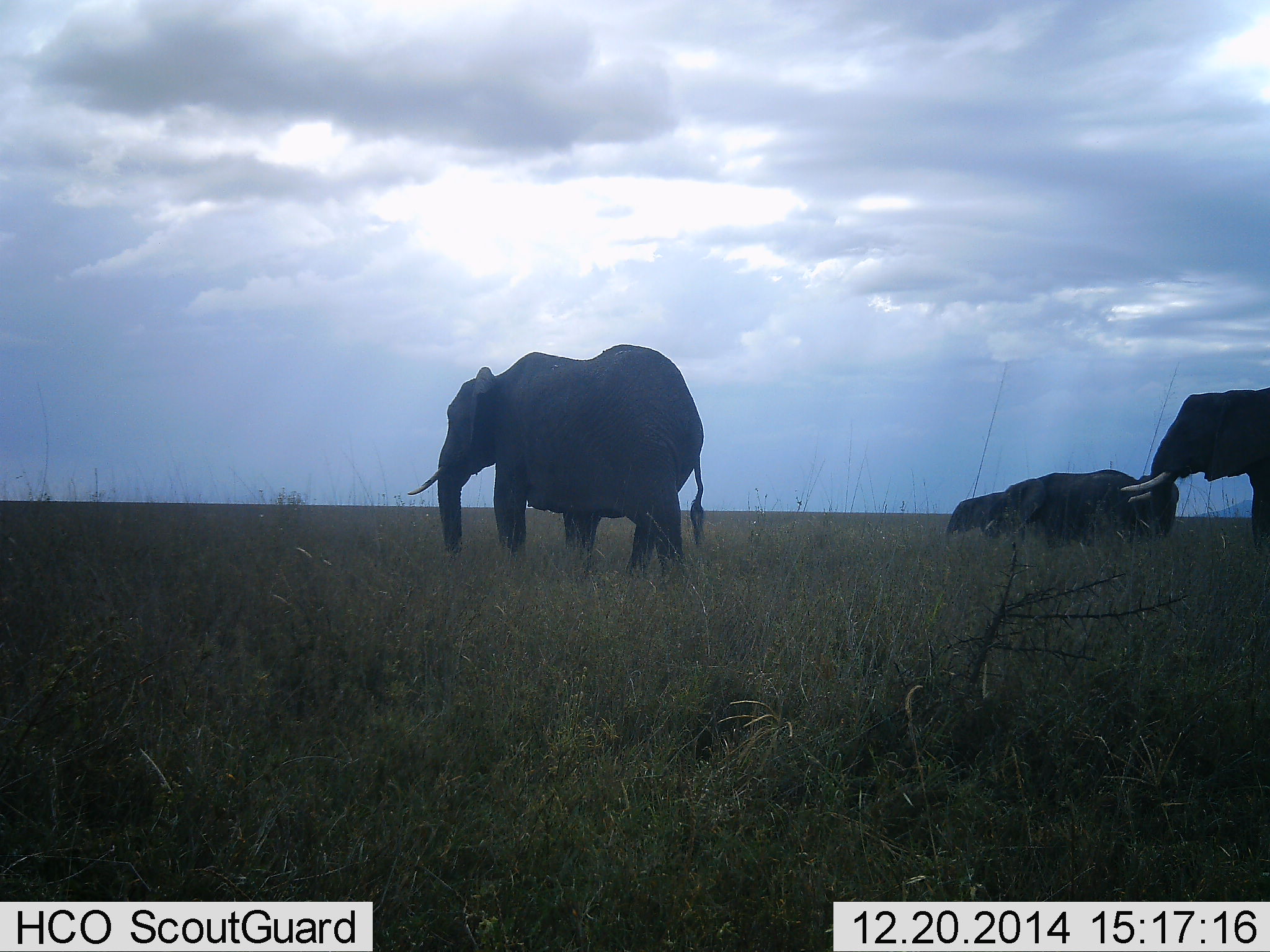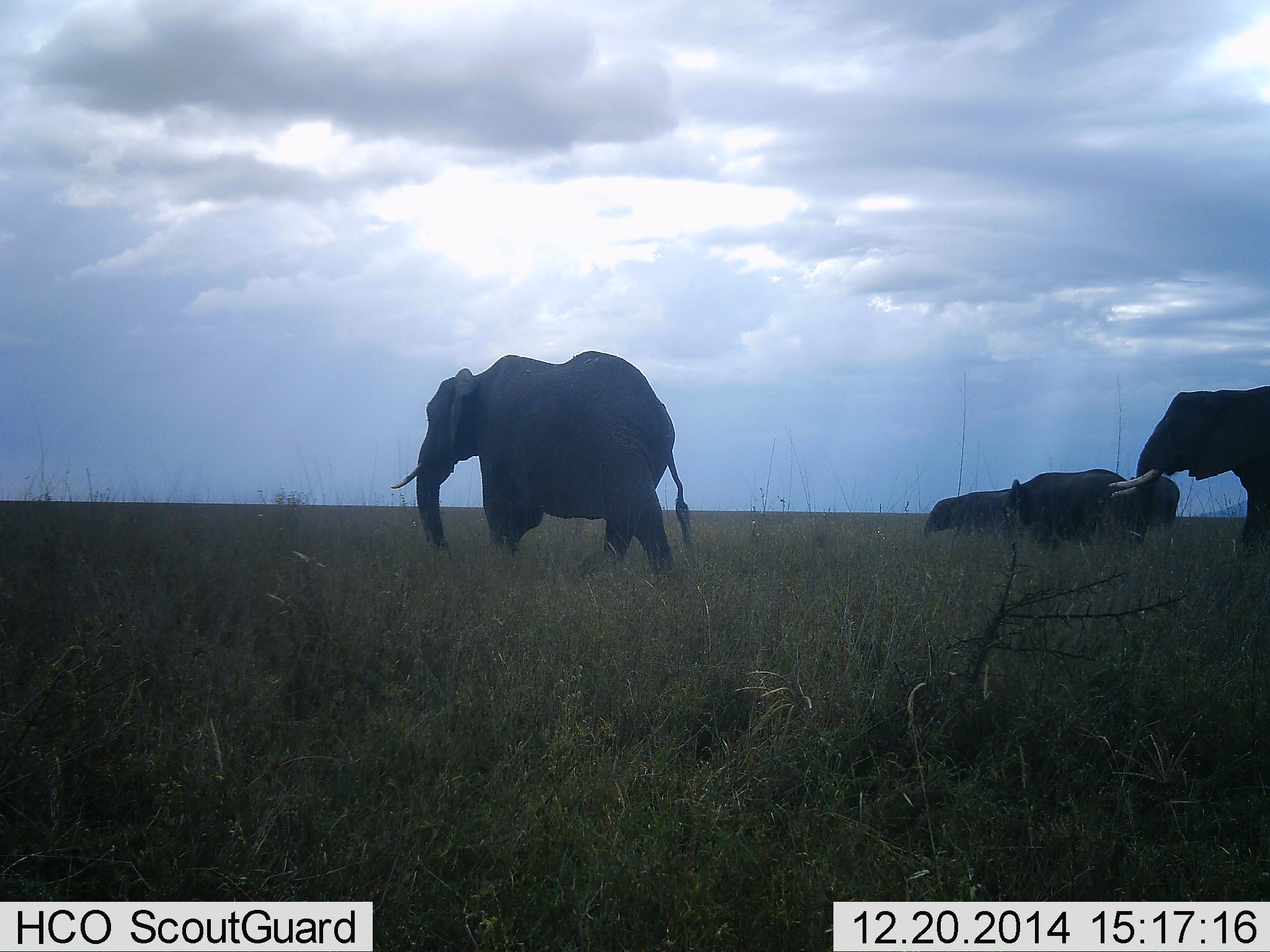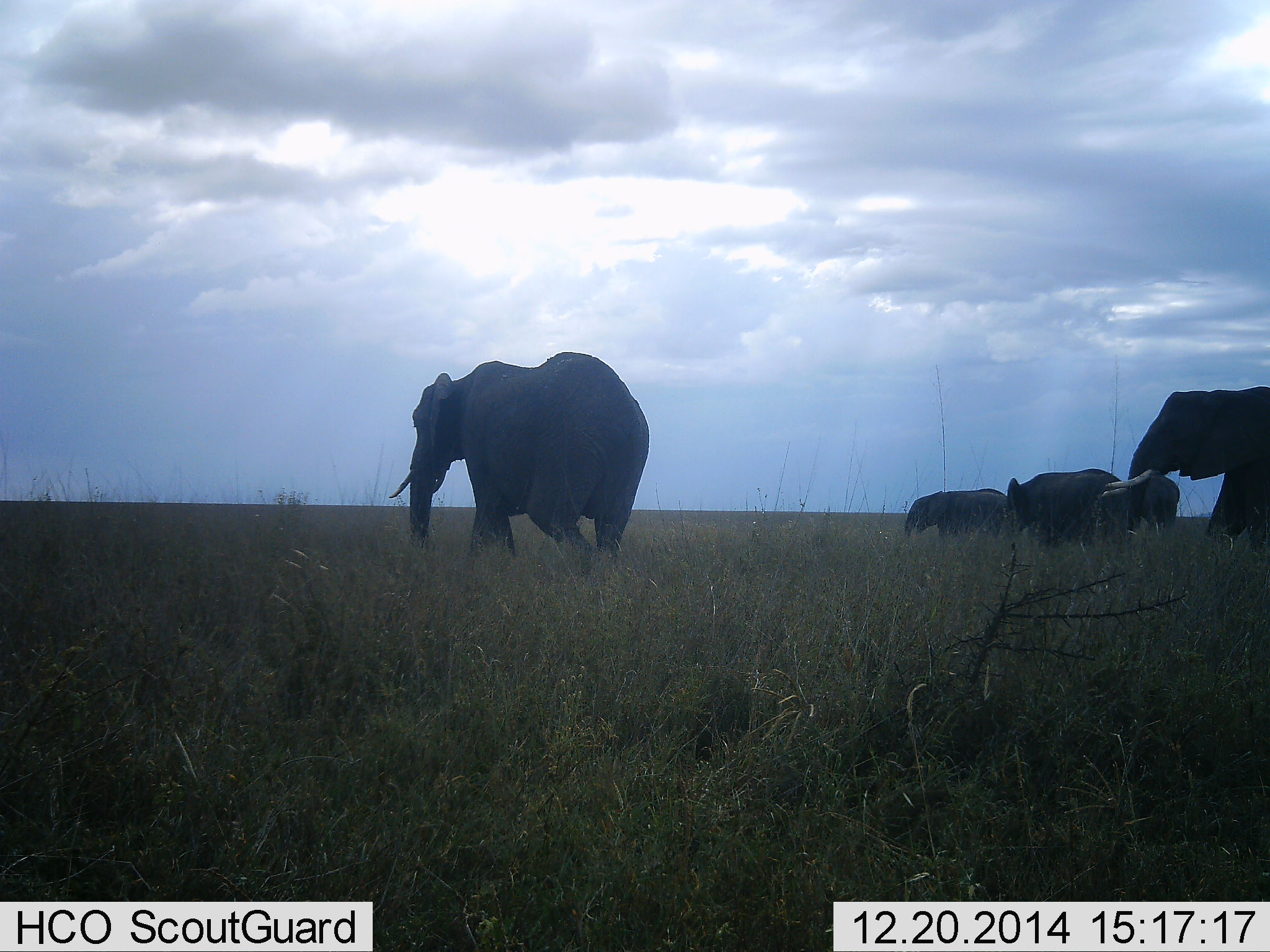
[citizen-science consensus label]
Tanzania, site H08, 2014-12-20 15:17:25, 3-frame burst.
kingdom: Animalia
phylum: Chordata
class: Mammalia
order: Proboscidea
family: Elephantidae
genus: Loxodonta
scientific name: Loxodonta africana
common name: african bush elephant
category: elephant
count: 5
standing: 20%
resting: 0%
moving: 100%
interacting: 0%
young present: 40%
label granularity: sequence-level